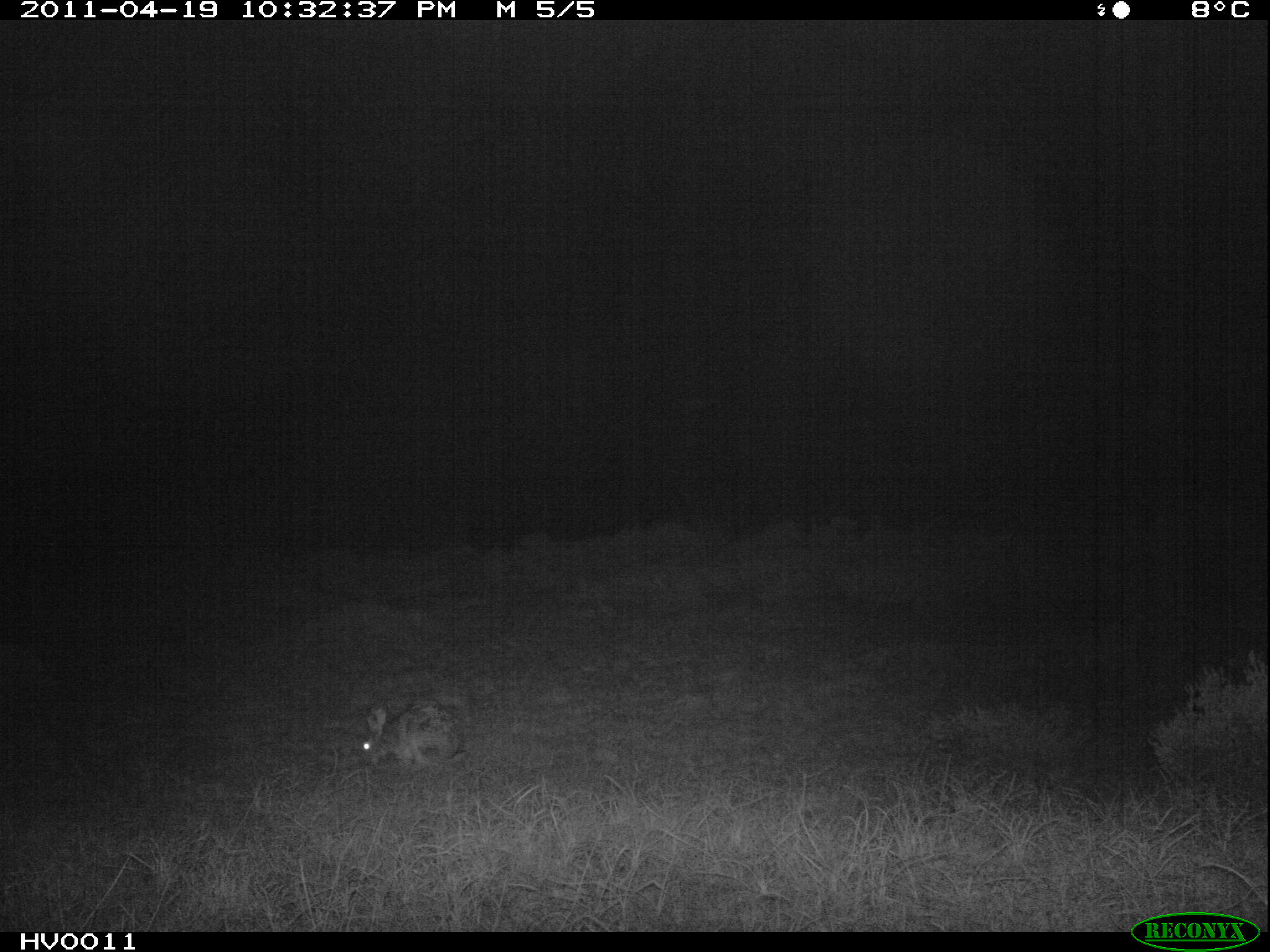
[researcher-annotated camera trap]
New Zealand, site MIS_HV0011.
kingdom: Animalia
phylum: Chordata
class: Mammalia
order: Lagomorpha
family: Leporidae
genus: Lepus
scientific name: Lepus europaeus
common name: brown hare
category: hare